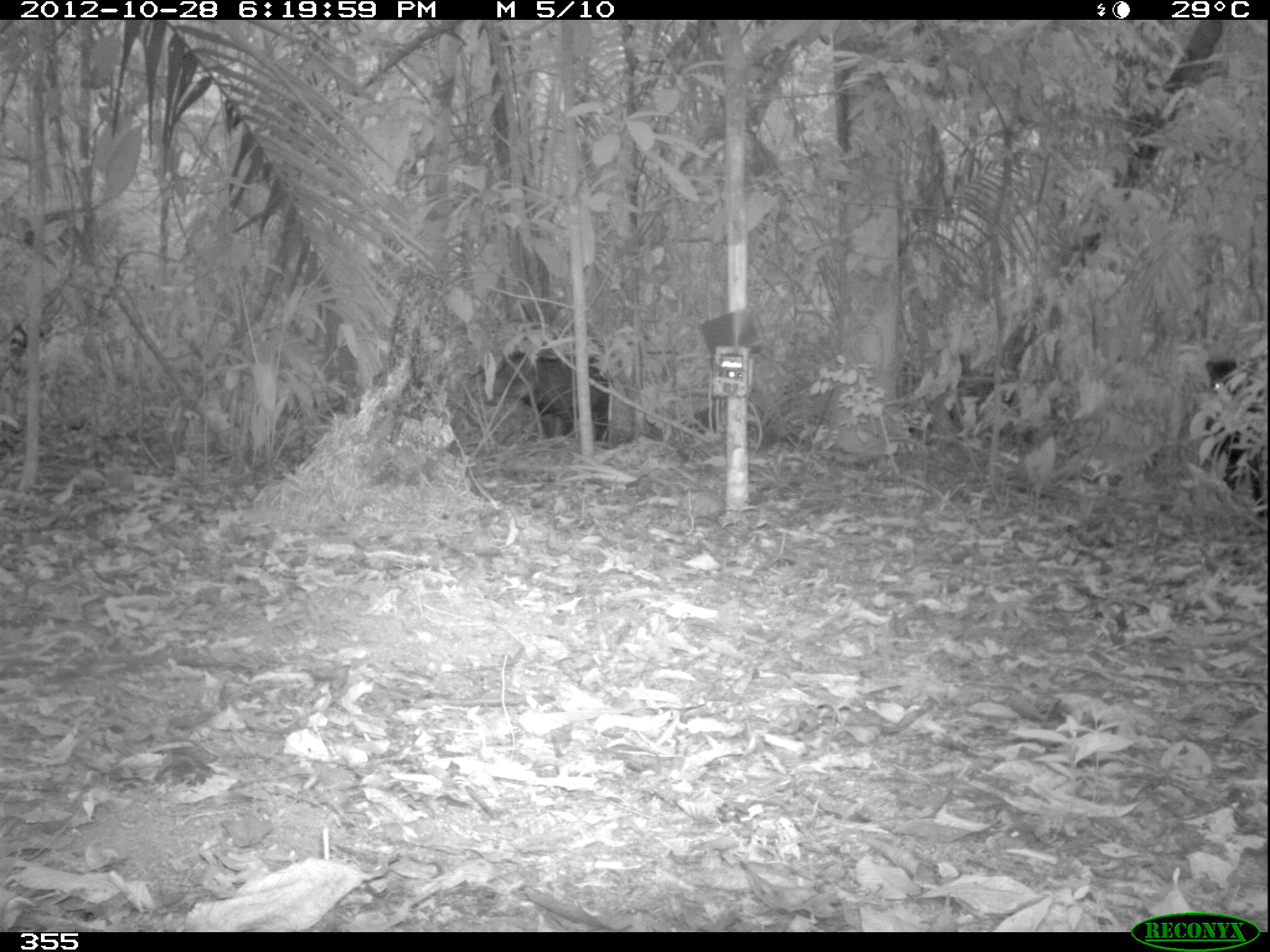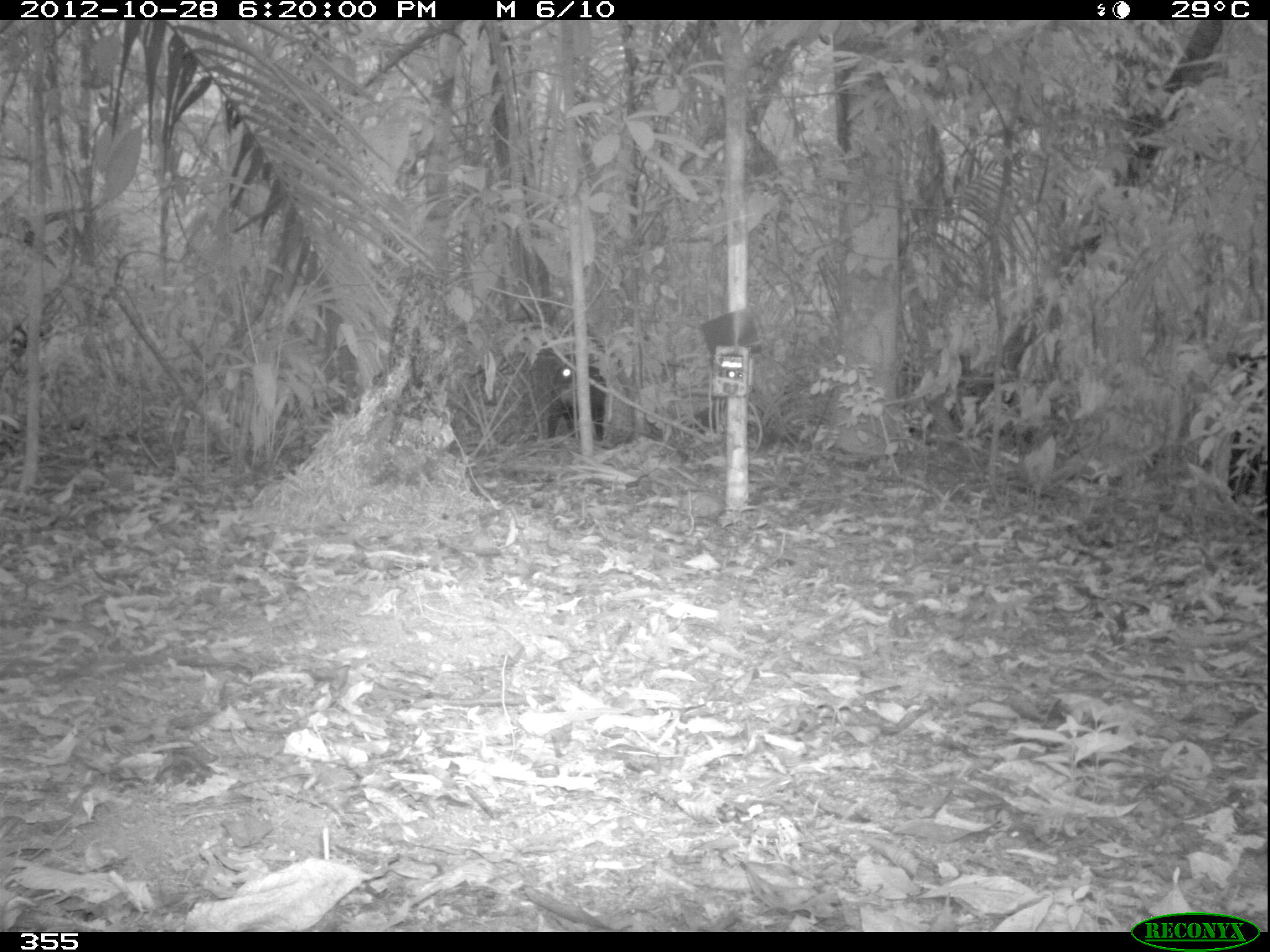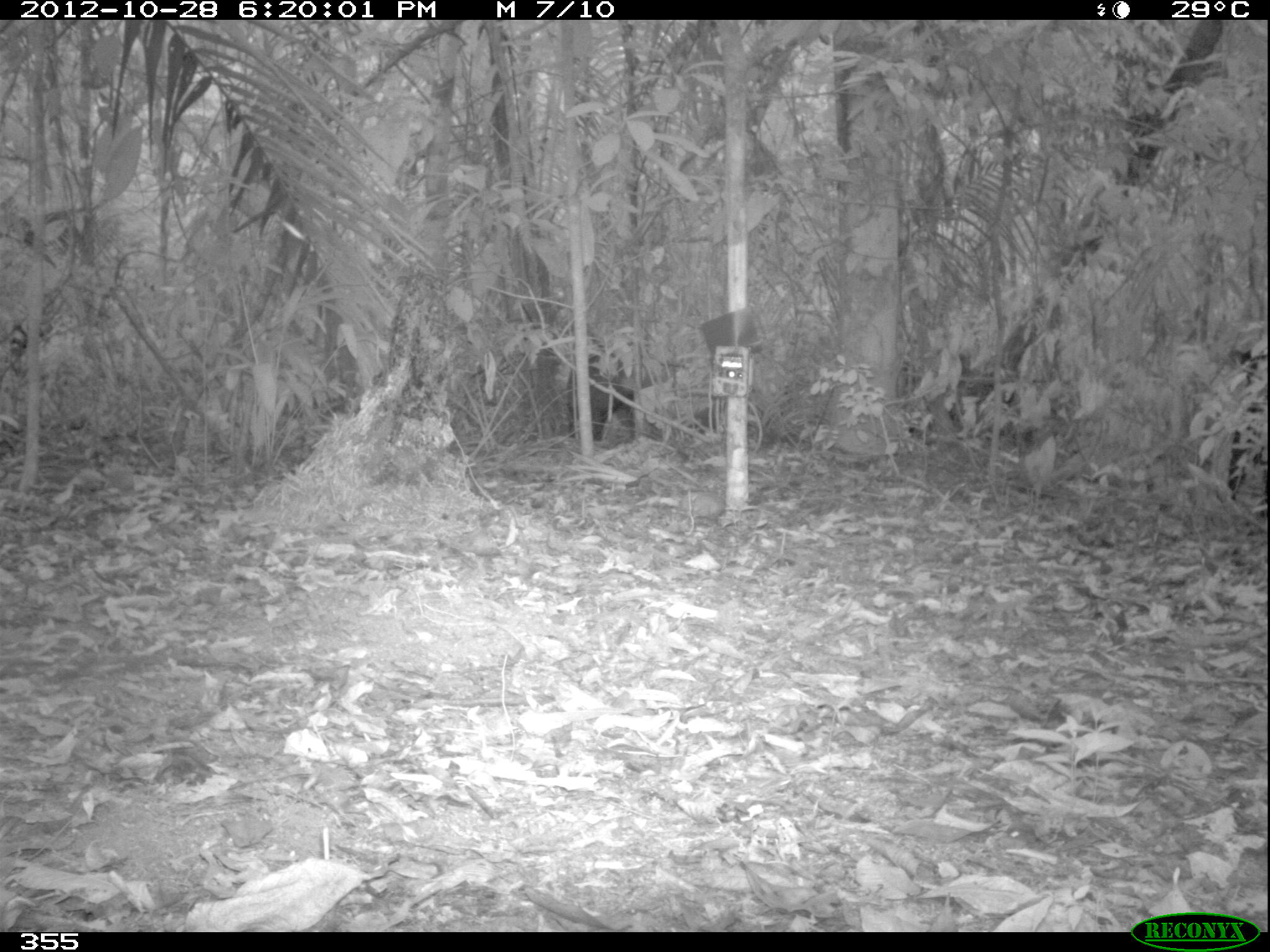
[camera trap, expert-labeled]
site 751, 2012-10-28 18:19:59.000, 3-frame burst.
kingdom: Animalia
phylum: Chordata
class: Mammalia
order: Artiodactyla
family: Tayassuidae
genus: Tayassu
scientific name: Tayassu pecari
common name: white-lipped peccary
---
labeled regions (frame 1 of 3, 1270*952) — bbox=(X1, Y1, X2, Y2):
tayassu pecari: bbox=(1203, 353, 1266, 535); bbox=(492, 351, 608, 441)